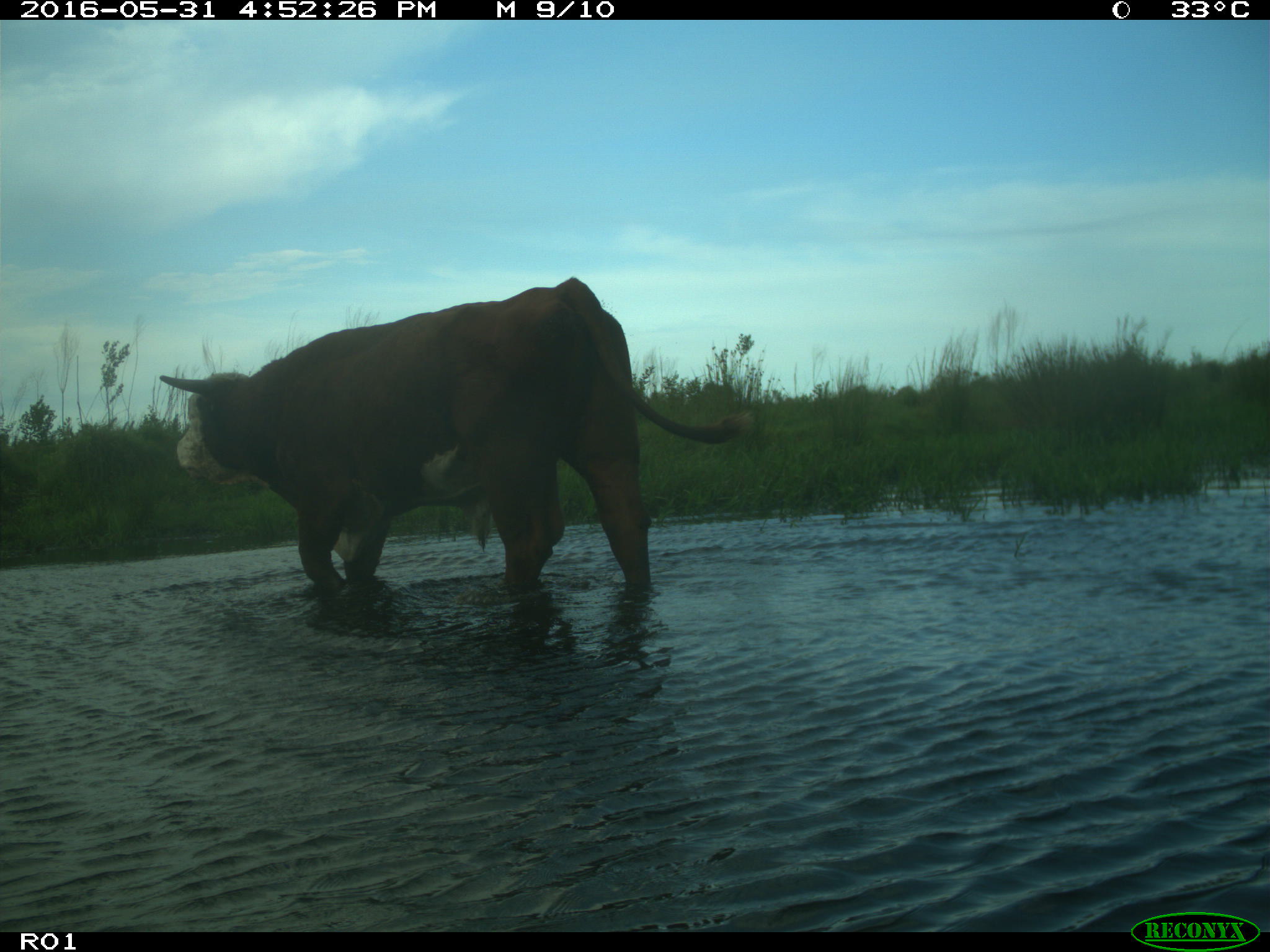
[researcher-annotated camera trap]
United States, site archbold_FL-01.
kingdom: Animalia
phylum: Chordata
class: Mammalia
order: Artiodactyla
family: Bovidae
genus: Bos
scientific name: Bos taurus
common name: domestic cow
Bos taurus (domestic cow).